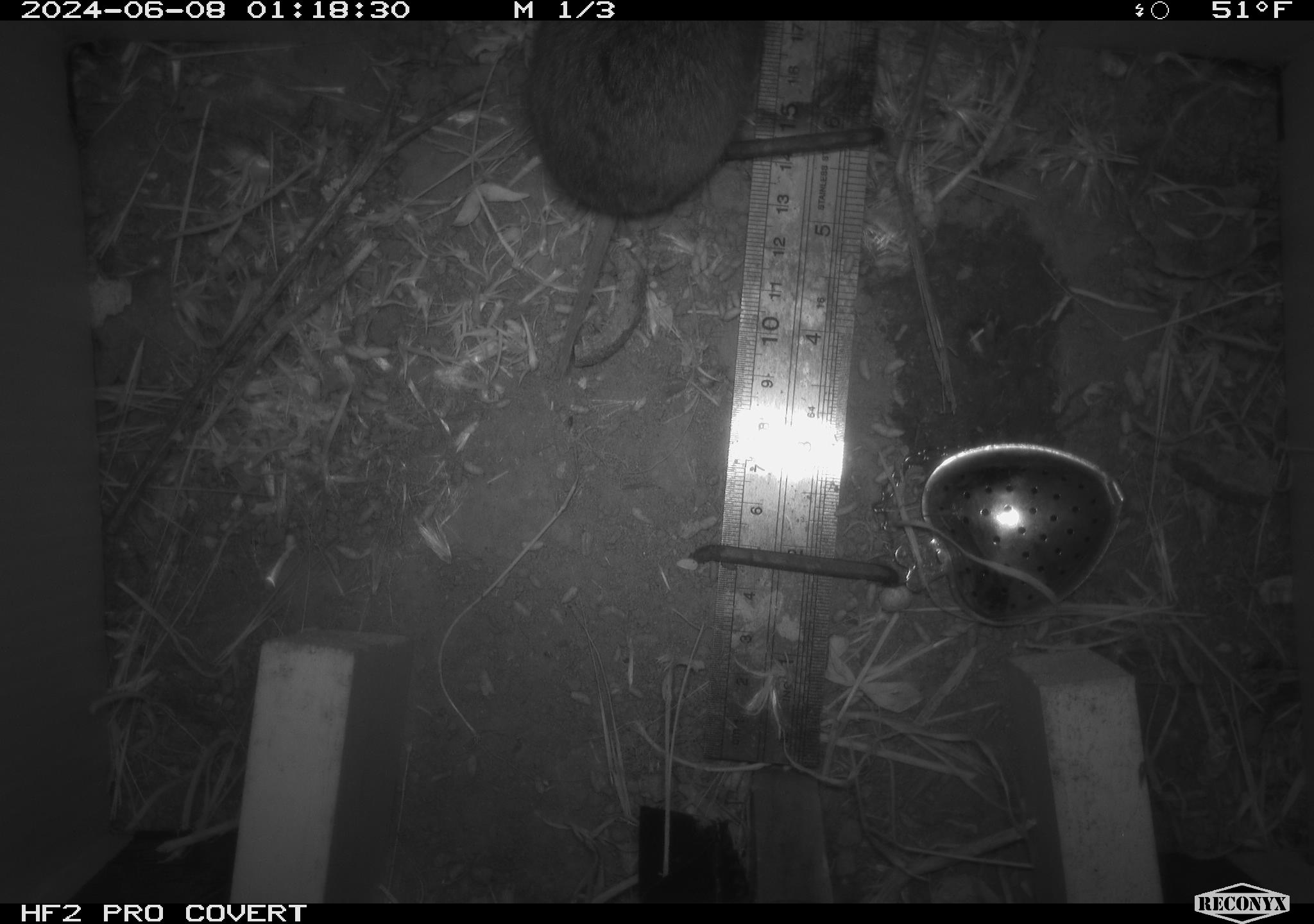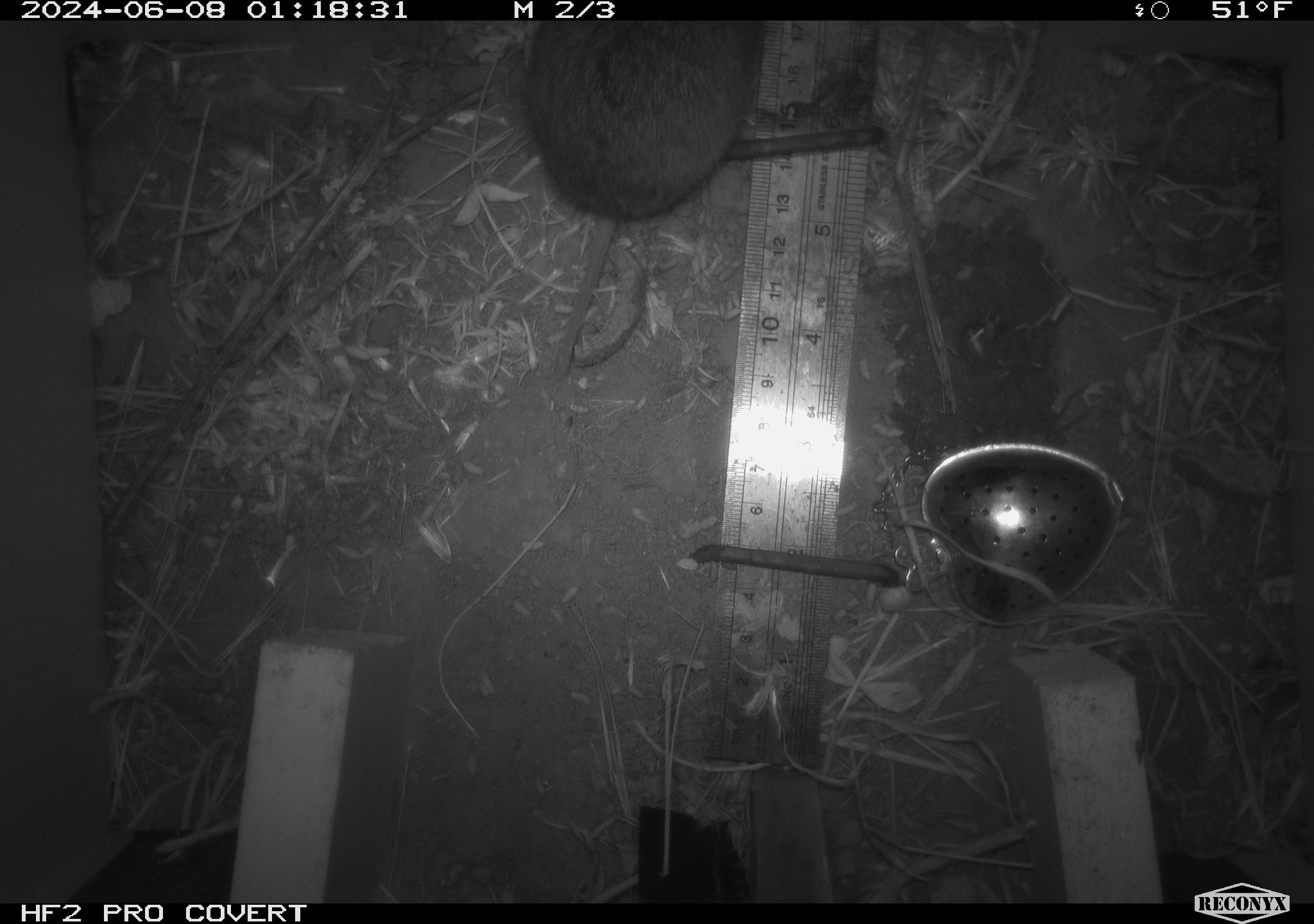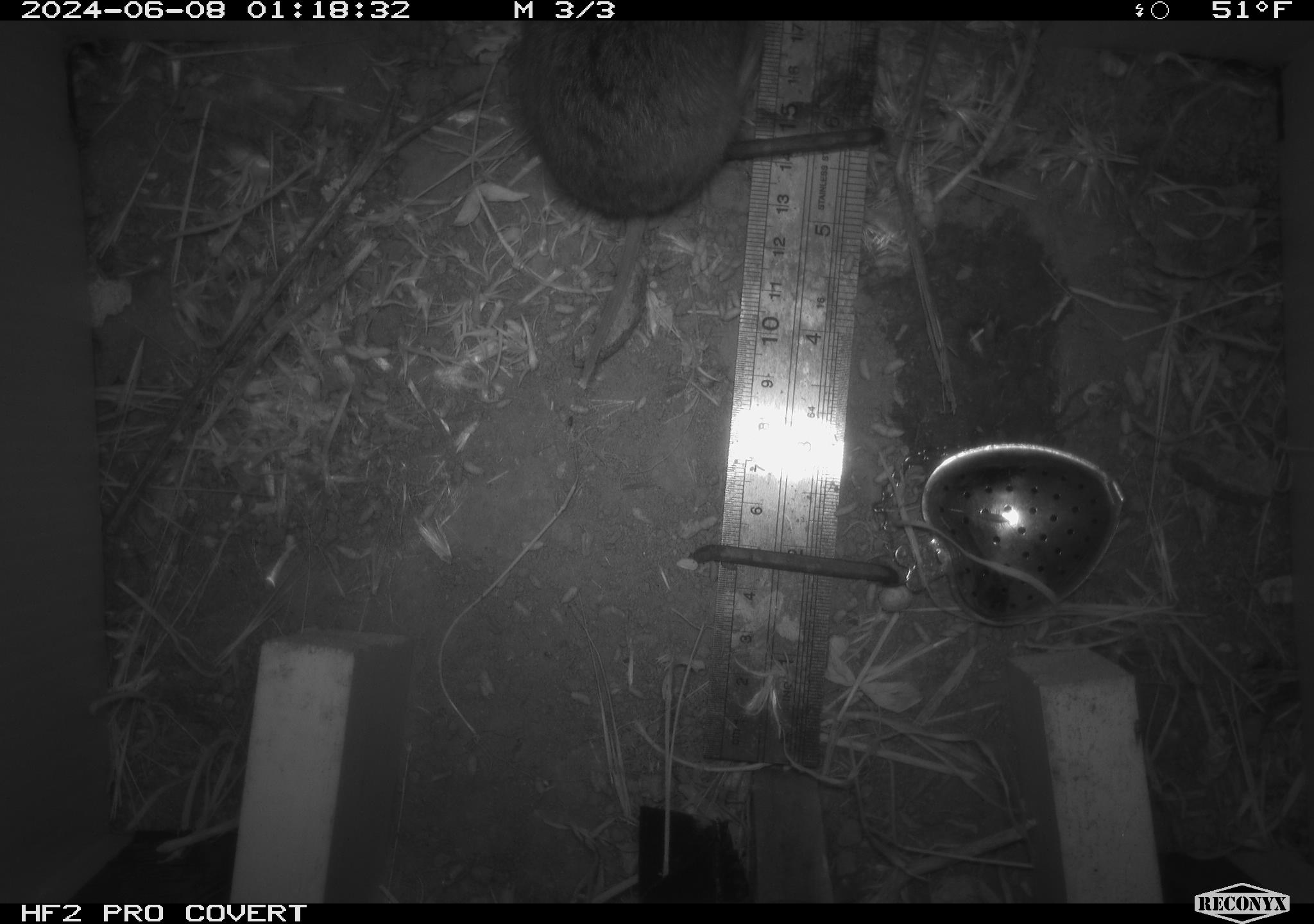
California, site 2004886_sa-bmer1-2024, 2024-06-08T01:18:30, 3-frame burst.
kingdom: Animalia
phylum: Chordata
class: Mammalia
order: Rodentia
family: Cricetidae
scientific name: Arvicolinae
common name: voles, lemmings, and muskrats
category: arvicolinae subfamily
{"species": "arvicolinae subfamily (voles, lemmings, and muskrats) (Arvicolinae)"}